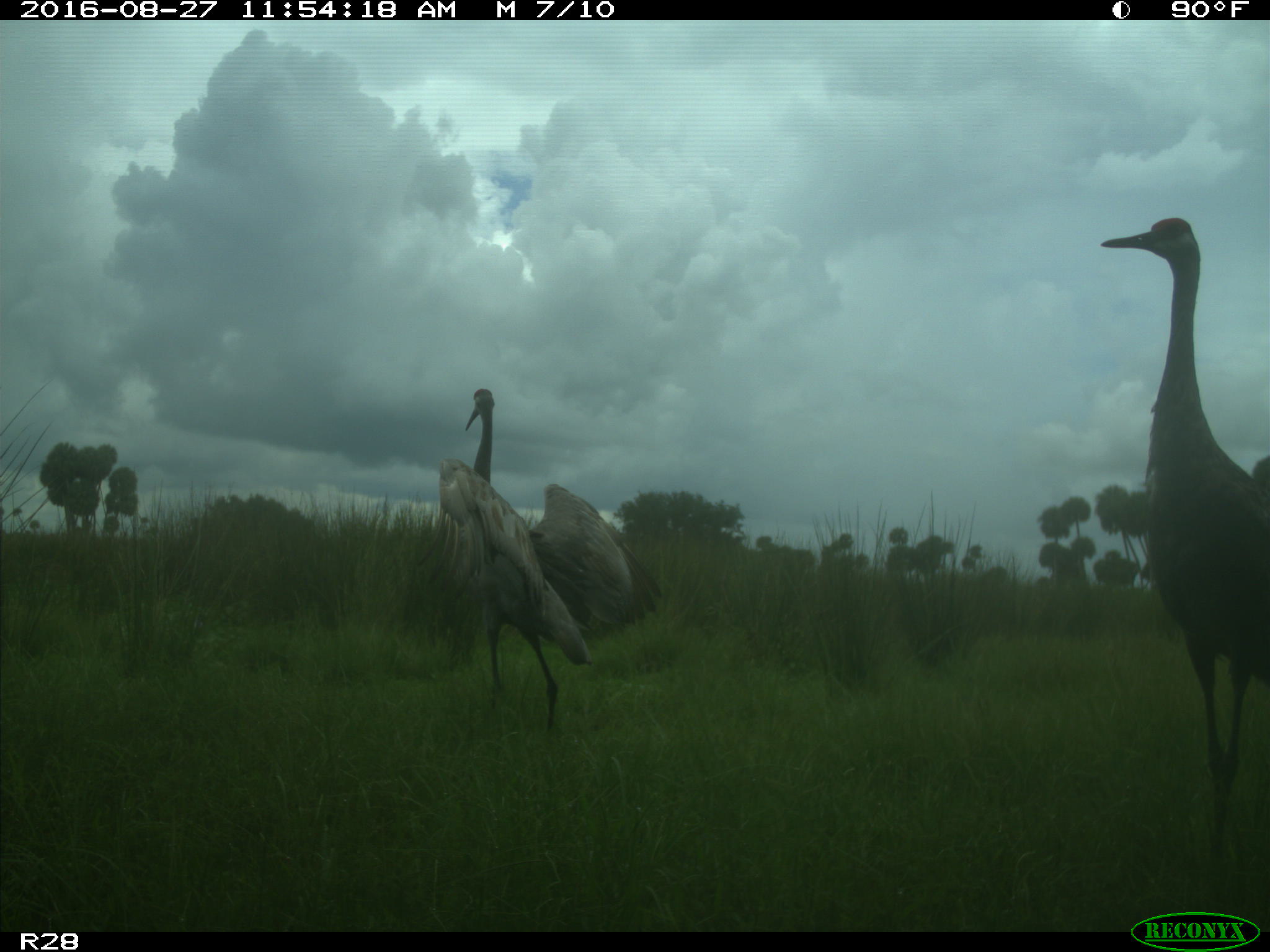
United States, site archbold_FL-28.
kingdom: Animalia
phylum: Chordata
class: Aves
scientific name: Aves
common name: birds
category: unidentified bird